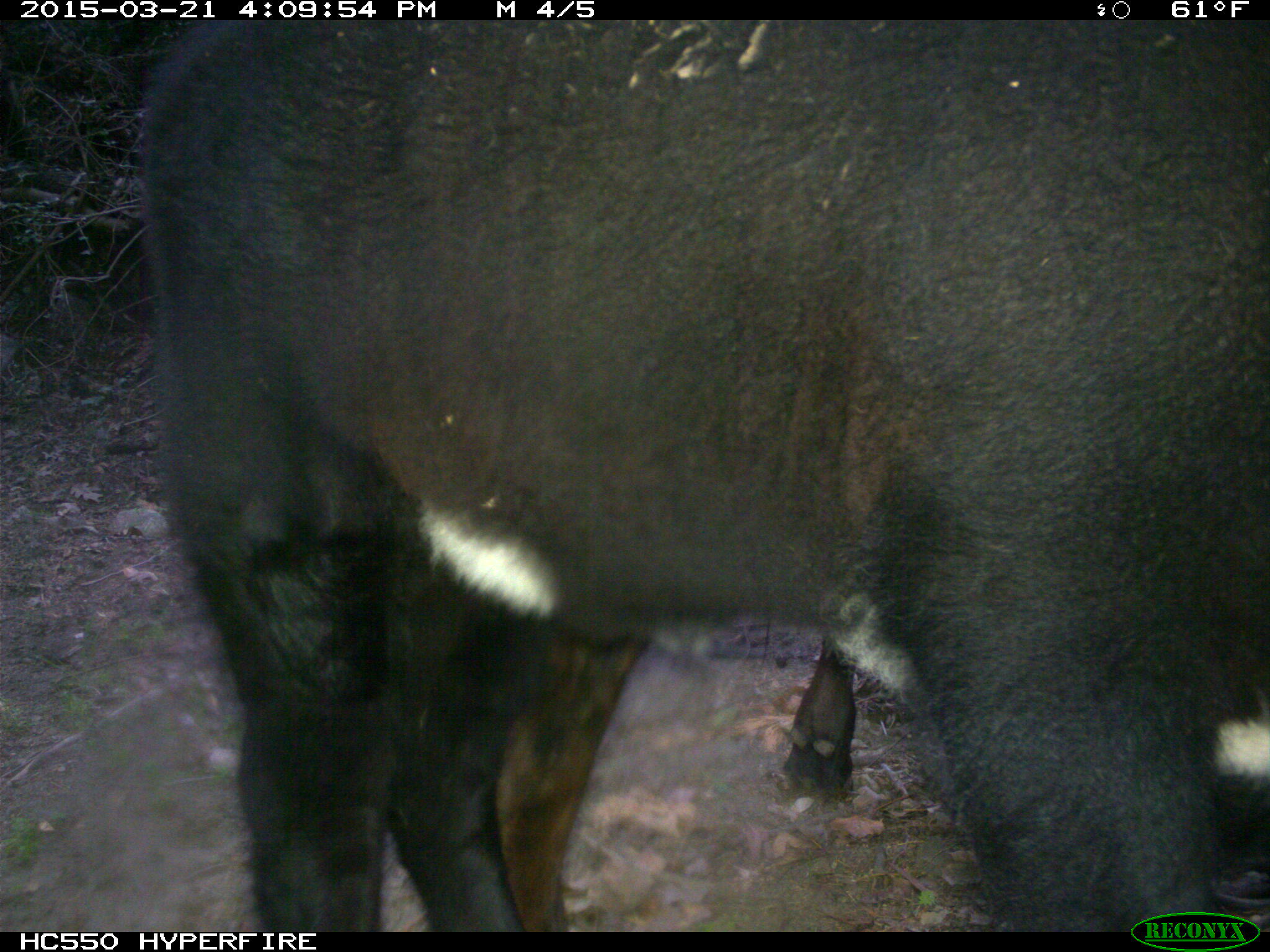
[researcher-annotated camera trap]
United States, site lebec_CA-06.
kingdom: Animalia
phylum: Chordata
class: Mammalia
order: Artiodactyla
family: Bovidae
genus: Bos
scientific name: Bos taurus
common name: domestic cow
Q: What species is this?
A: Bos taurus (domestic cow).